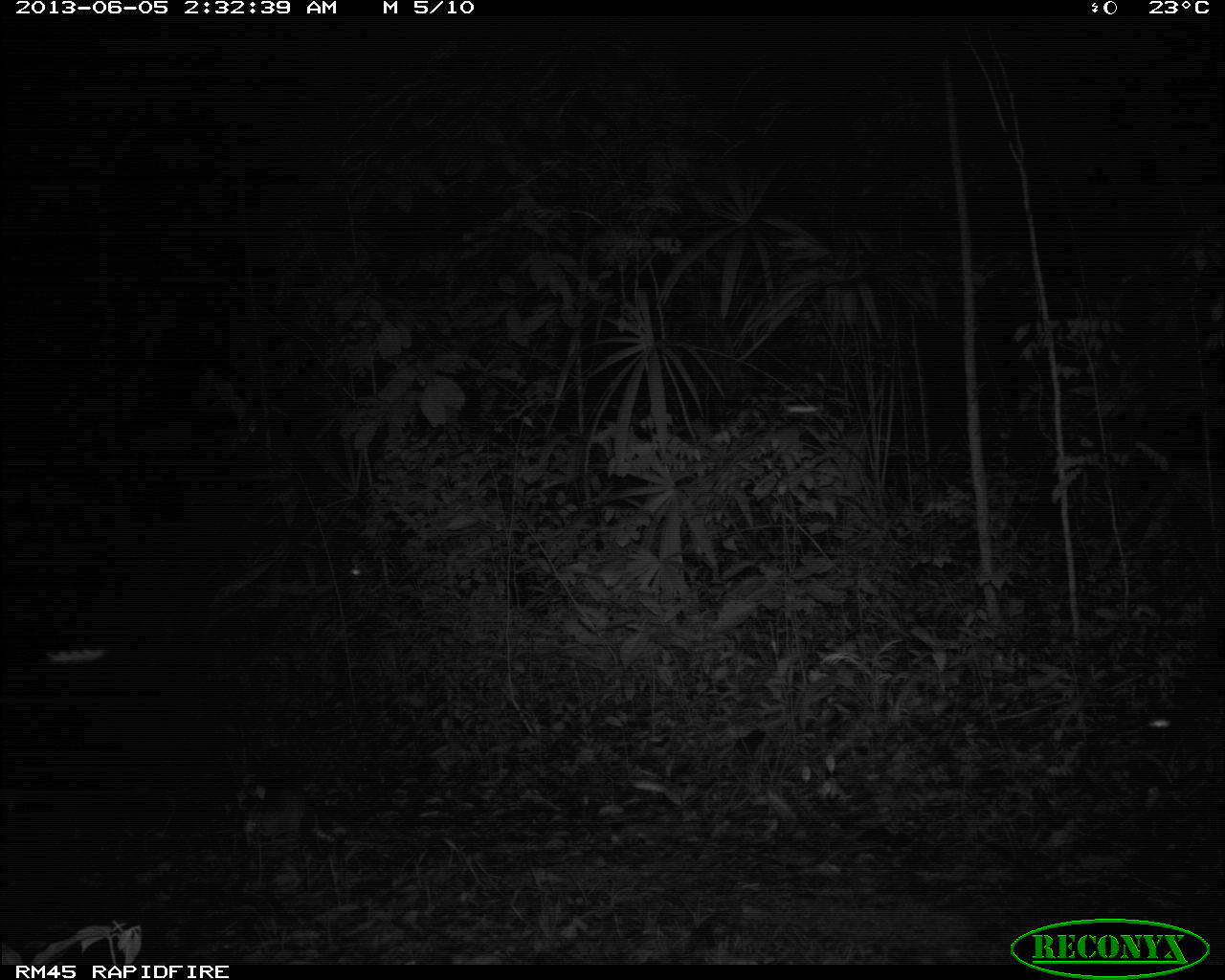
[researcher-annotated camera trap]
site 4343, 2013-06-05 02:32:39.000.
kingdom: Animalia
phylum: Chordata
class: Mammalia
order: Cingulata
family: Dasypodidae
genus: Dasypus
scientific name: Dasypus novemcinctus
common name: nine-banded armadillo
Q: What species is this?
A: Dasypus novemcinctus (nine-banded armadillo).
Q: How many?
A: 1.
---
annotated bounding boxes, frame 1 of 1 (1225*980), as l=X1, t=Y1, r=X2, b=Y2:
dasypus novemcinctus: l=238, t=785, r=318, b=848